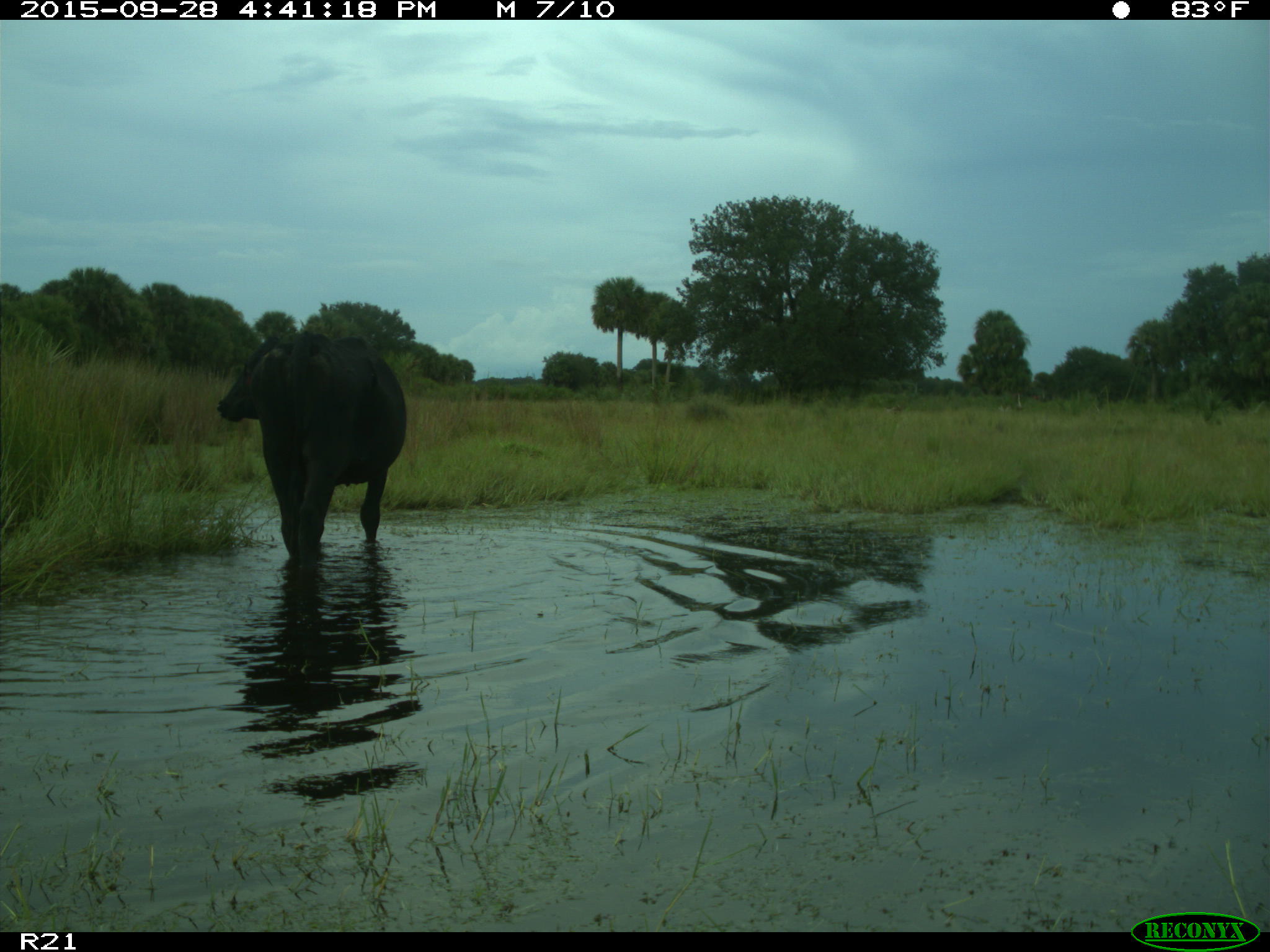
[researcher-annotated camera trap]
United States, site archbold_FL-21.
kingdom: Animalia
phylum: Chordata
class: Mammalia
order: Artiodactyla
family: Bovidae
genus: Bos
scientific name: Bos taurus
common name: domestic cow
Bos taurus (domestic cow).